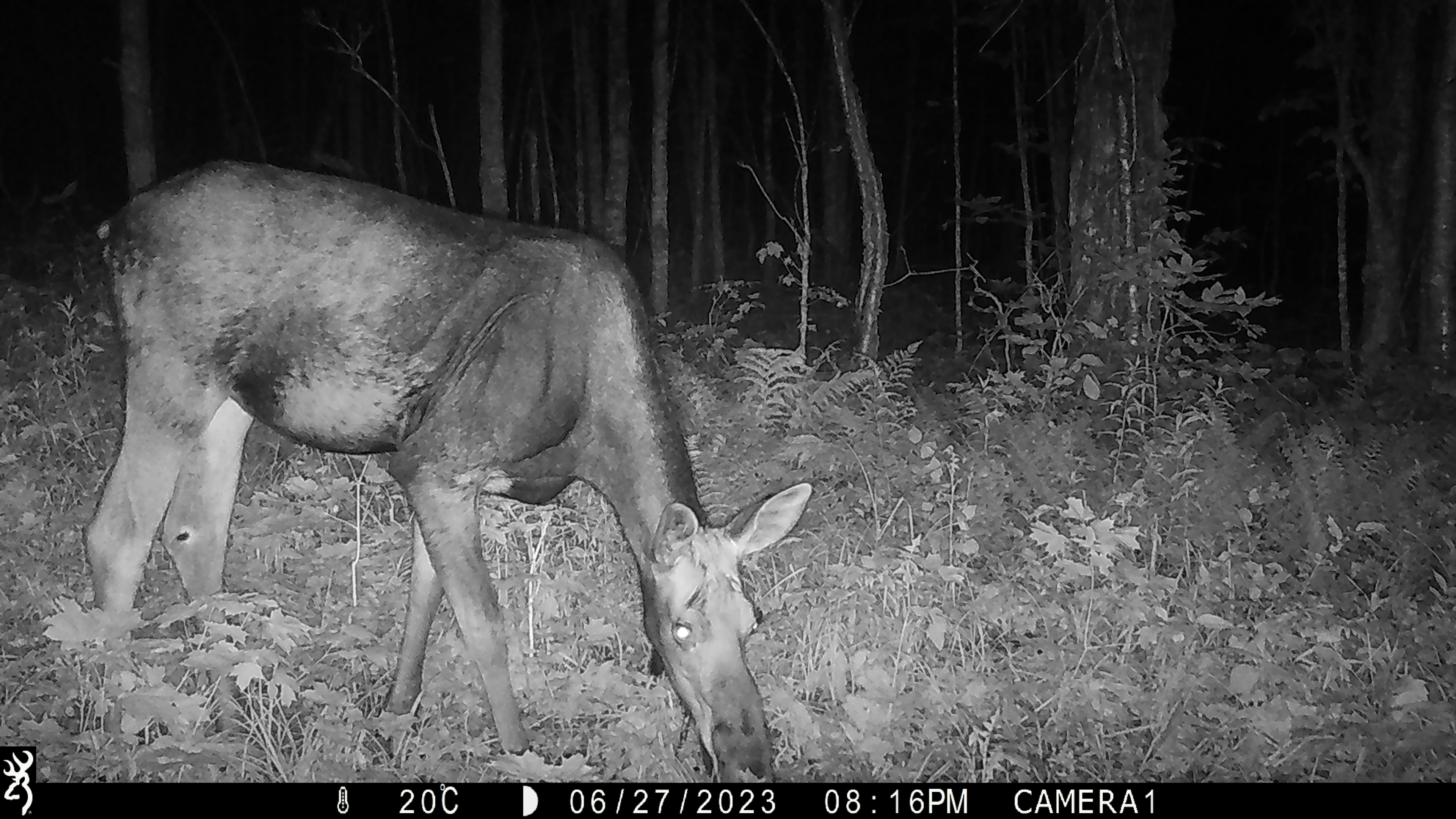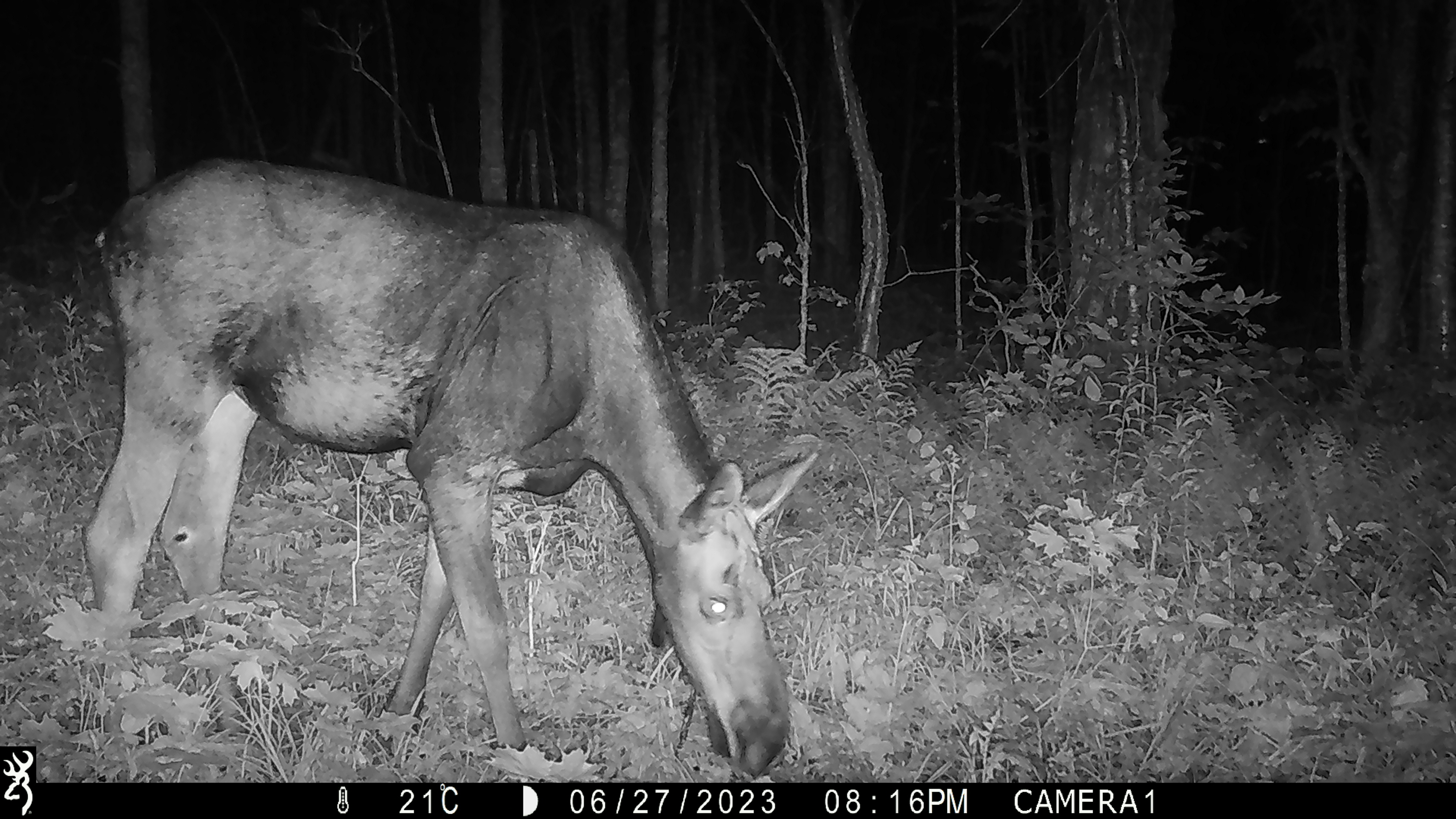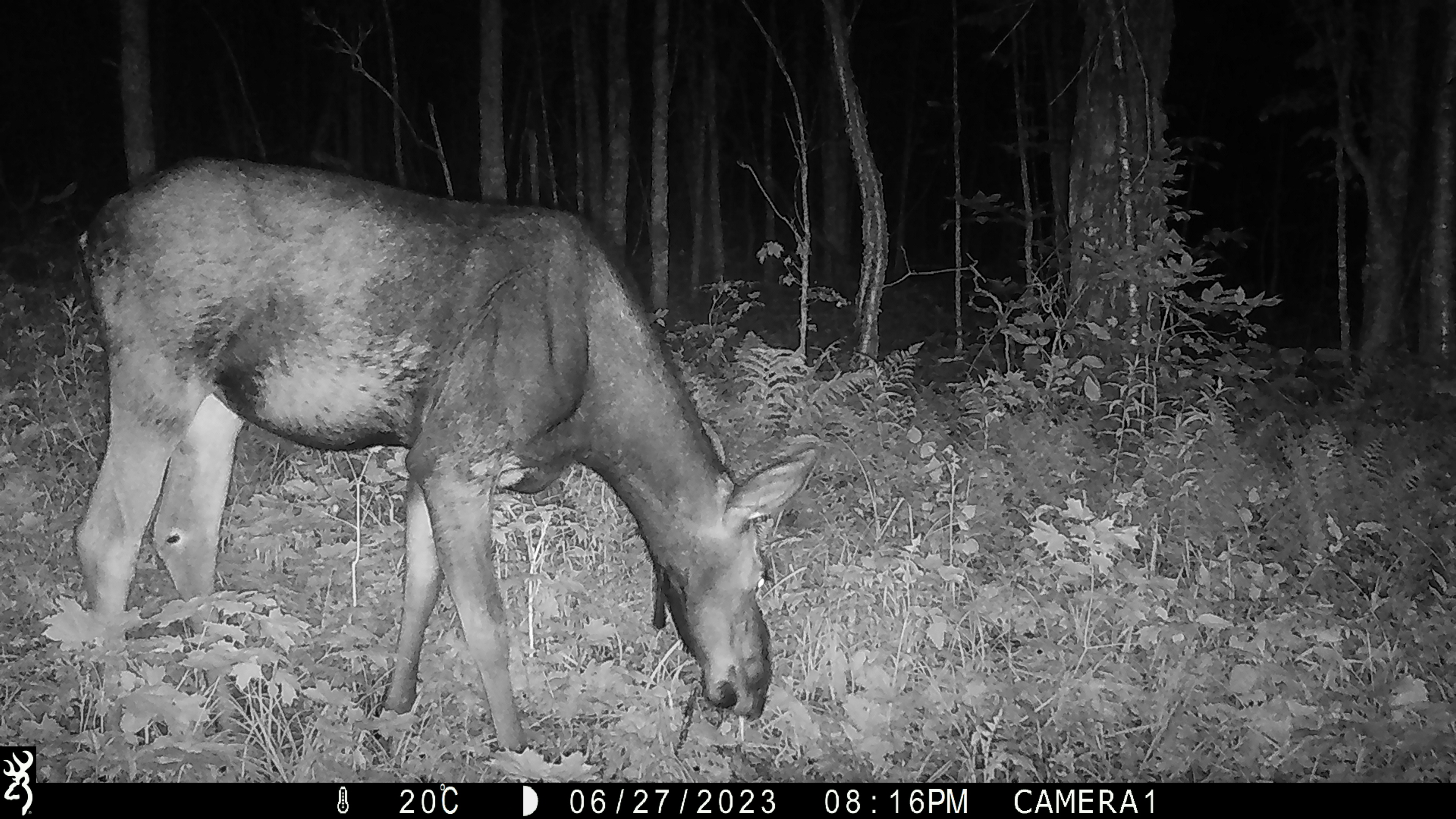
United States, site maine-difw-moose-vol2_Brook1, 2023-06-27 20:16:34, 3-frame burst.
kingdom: Animalia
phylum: Chordata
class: Mammalia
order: Artiodactyla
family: Cervidae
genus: Alces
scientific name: Alces alces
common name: moose